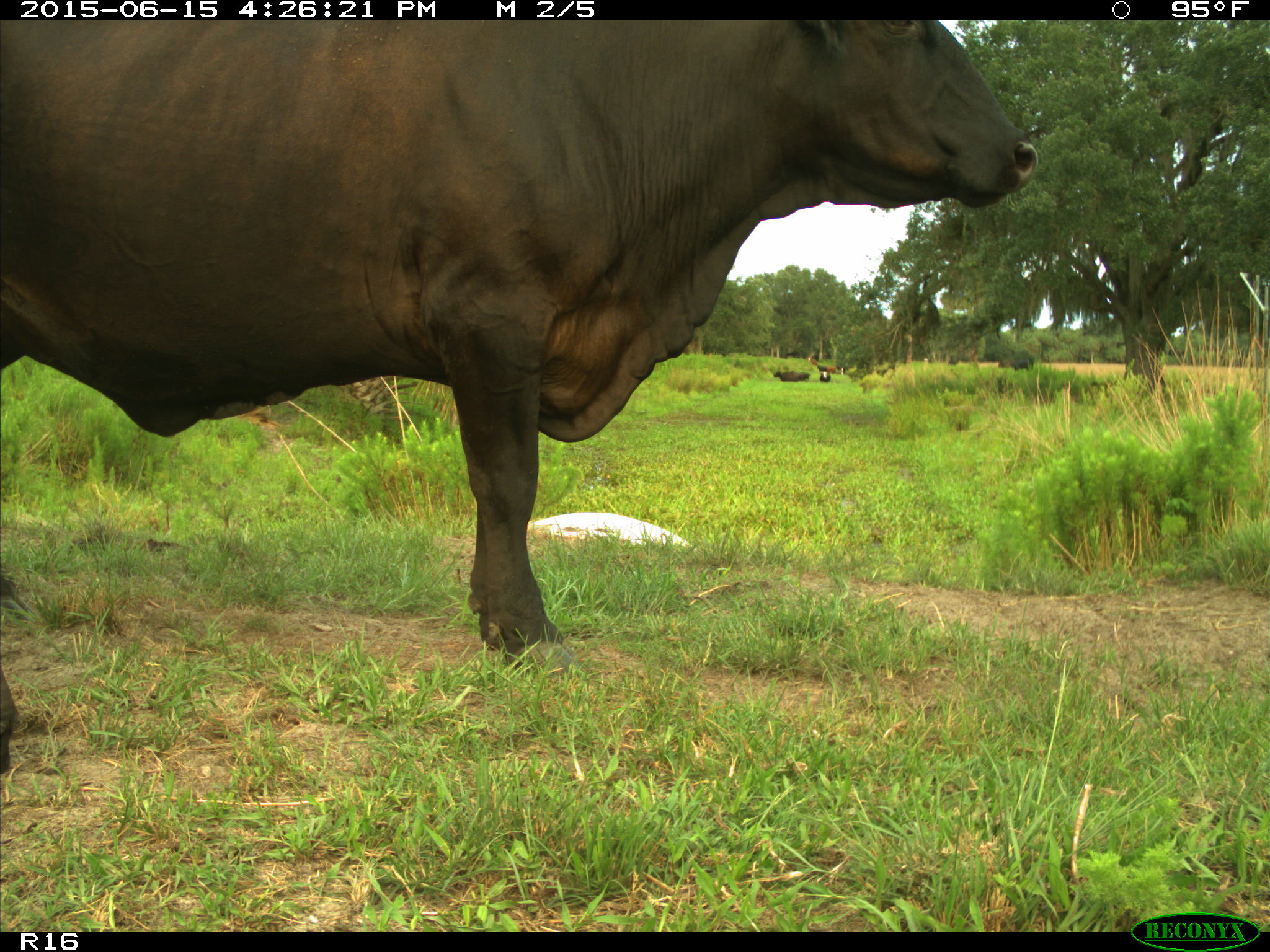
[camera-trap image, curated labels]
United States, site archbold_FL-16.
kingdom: Animalia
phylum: Chordata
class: Mammalia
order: Artiodactyla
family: Bovidae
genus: Bos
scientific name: Bos taurus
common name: domestic cow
Bos taurus (domestic cow).